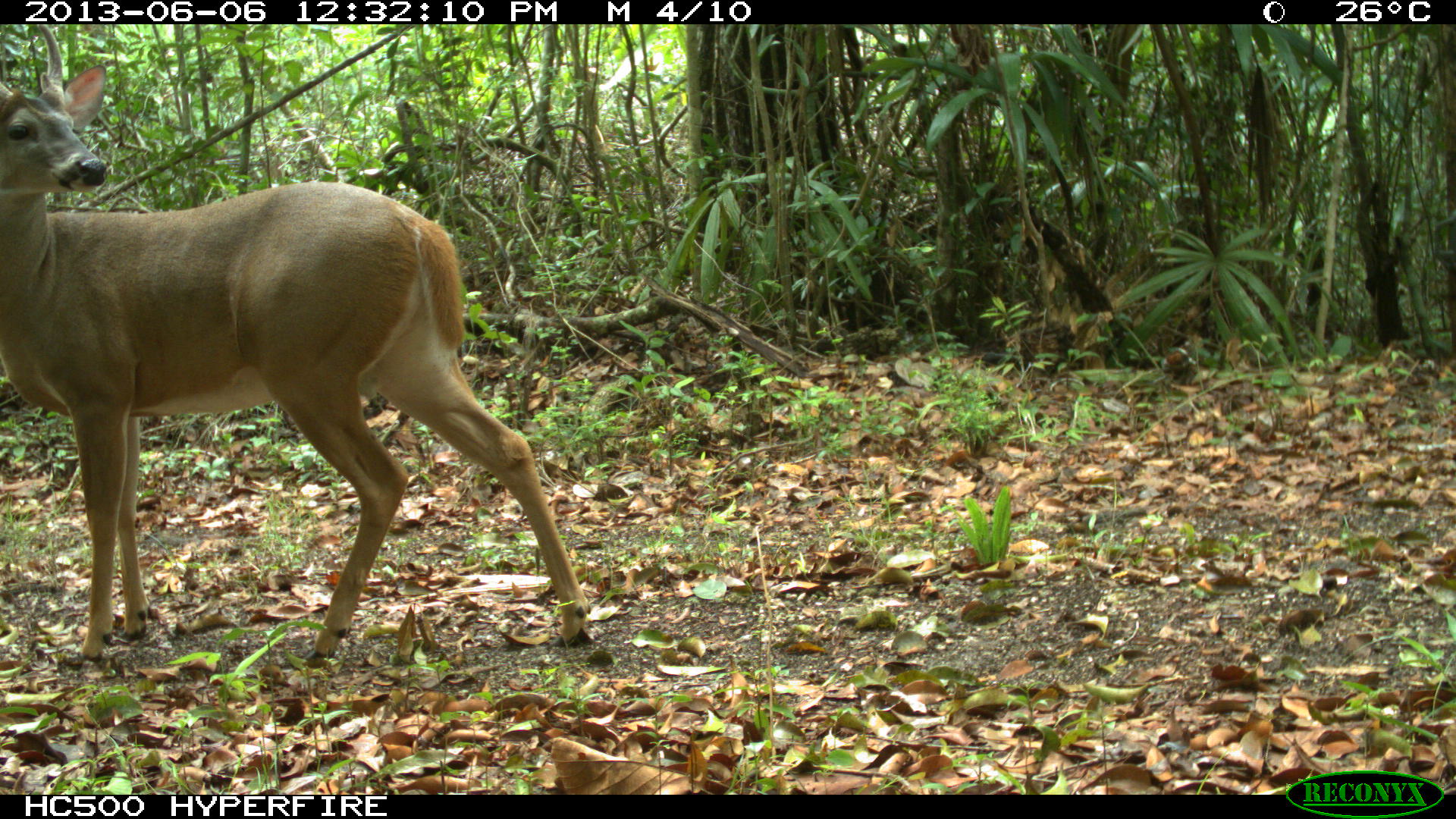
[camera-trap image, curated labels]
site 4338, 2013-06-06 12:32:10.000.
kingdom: Animalia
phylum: Chordata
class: Mammalia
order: Artiodactyla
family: Cervidae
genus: Odocoileus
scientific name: Odocoileus virginianus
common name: white-tailed deer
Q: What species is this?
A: Odocoileus virginianus (white-tailed deer).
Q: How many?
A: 1.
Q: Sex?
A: Male.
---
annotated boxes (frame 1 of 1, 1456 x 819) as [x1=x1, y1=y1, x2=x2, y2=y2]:
odocoileus virginianus: [x1=0, y1=23, x2=590, y2=665]